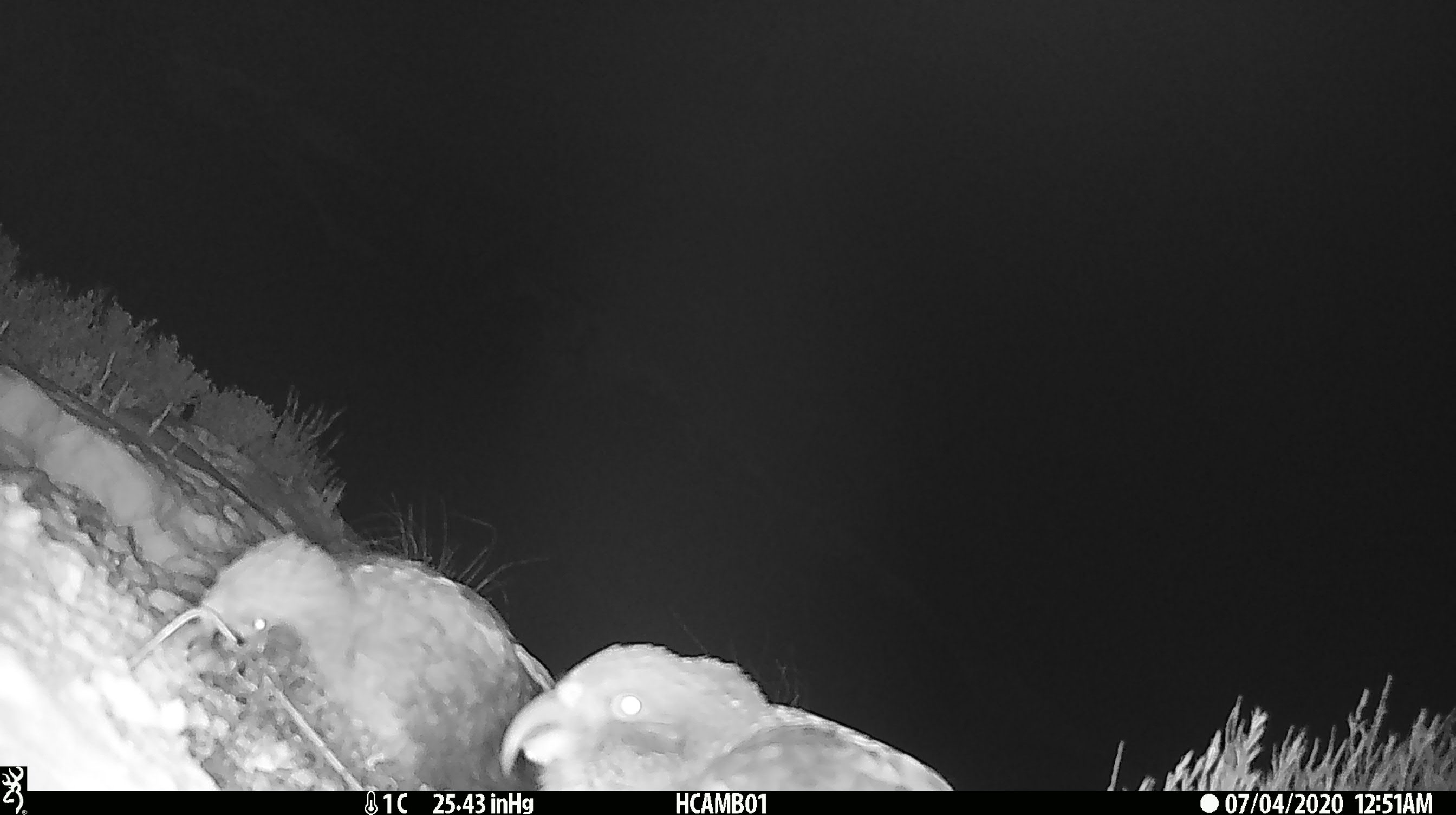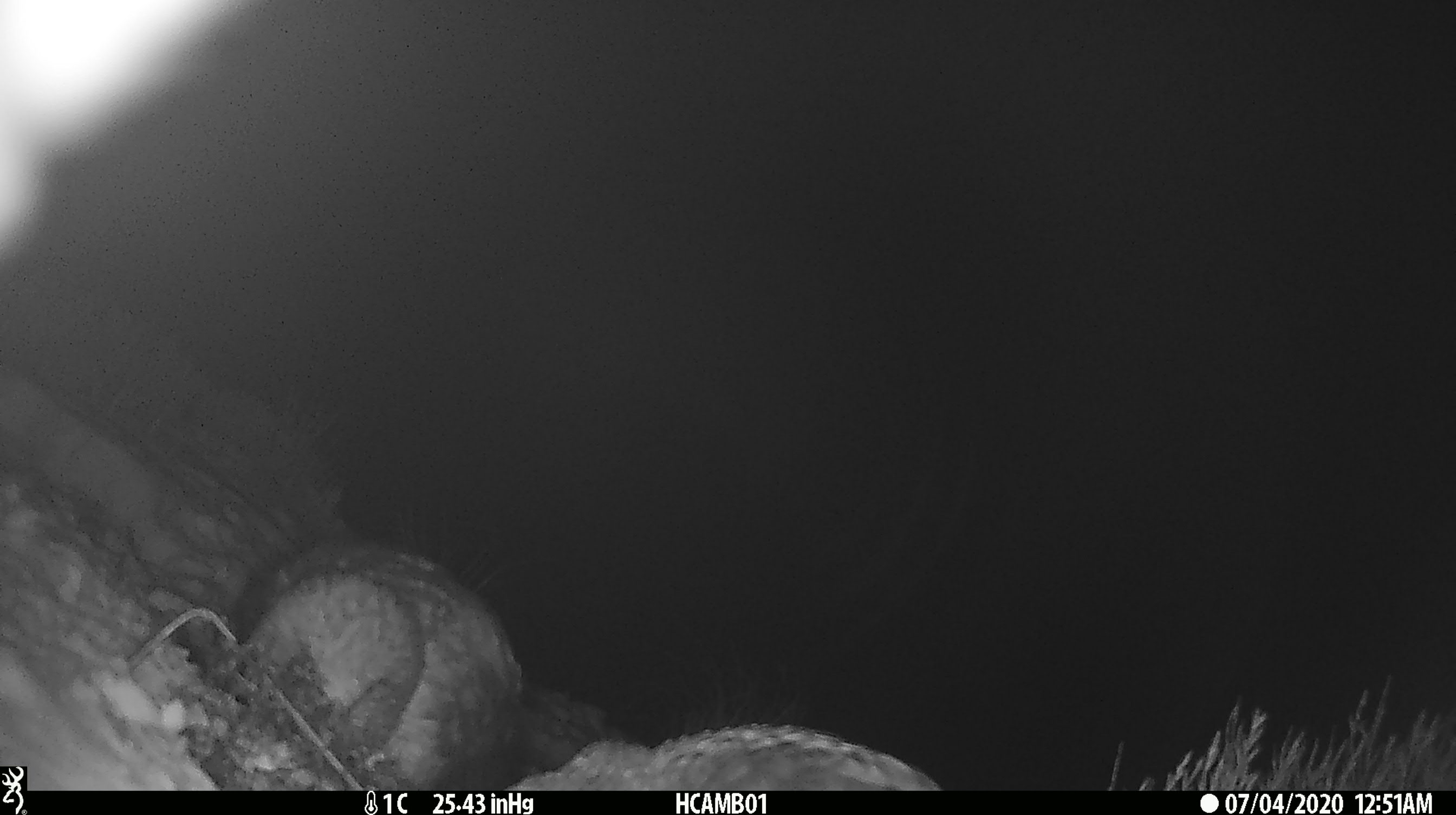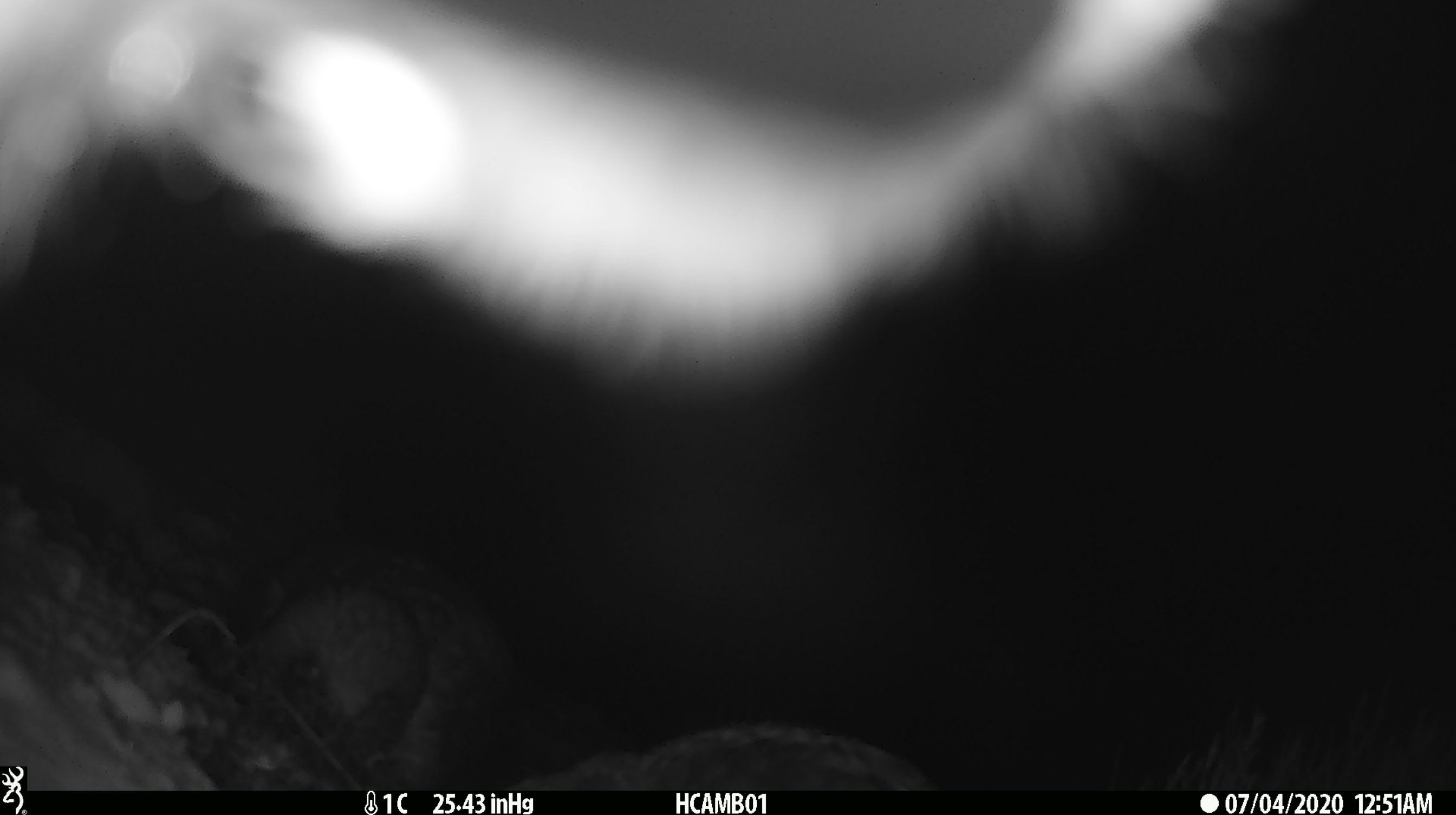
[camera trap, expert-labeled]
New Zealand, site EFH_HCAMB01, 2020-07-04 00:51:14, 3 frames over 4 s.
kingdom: Animalia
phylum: Chordata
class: Aves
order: Psittaciformes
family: Strigopidae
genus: Nestor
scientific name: Nestor notabilis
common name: kea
Kea (Nestor notabilis).